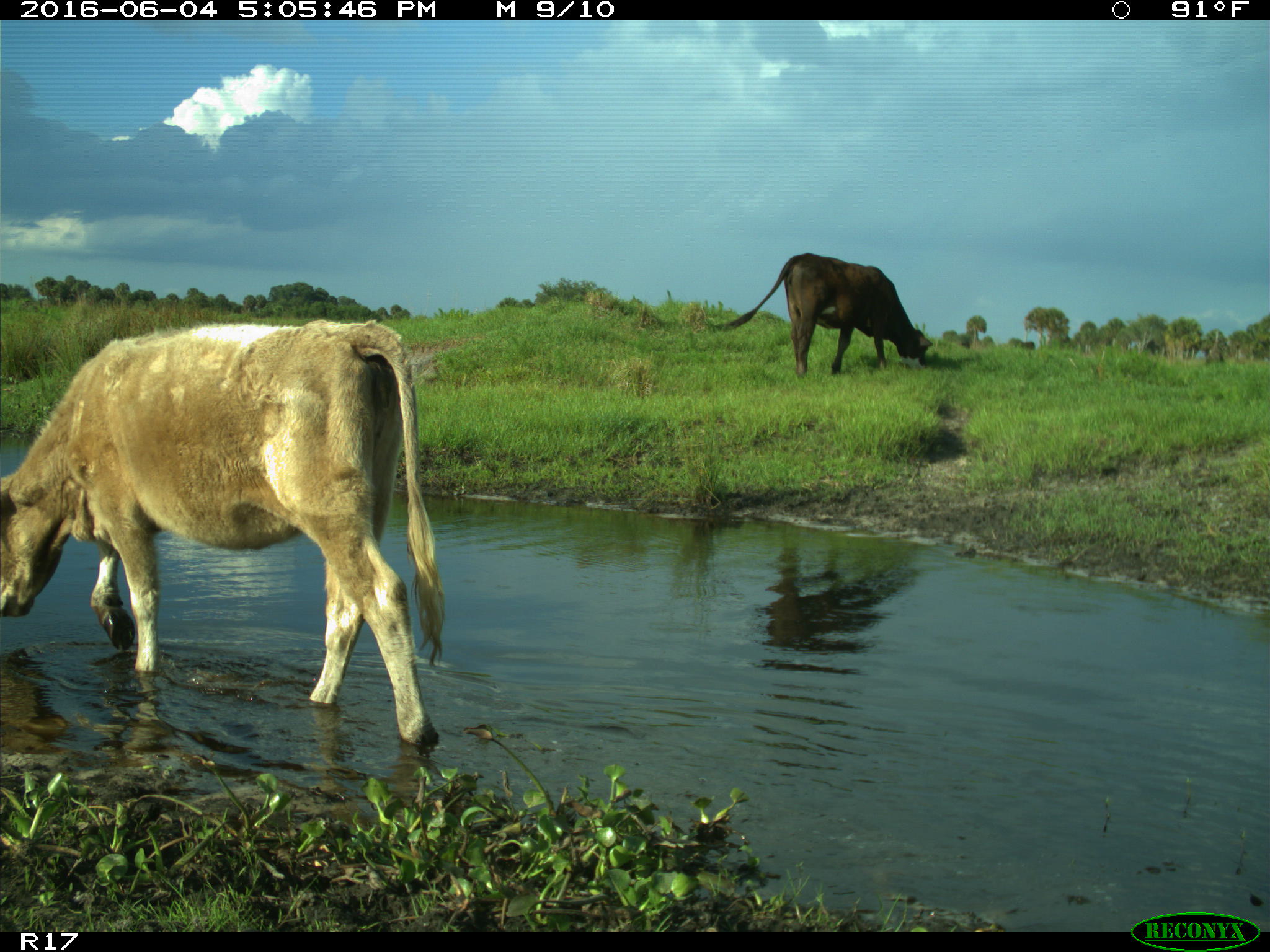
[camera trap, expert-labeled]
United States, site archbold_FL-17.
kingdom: Animalia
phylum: Chordata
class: Mammalia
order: Artiodactyla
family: Bovidae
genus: Bos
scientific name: Bos taurus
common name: domestic cow